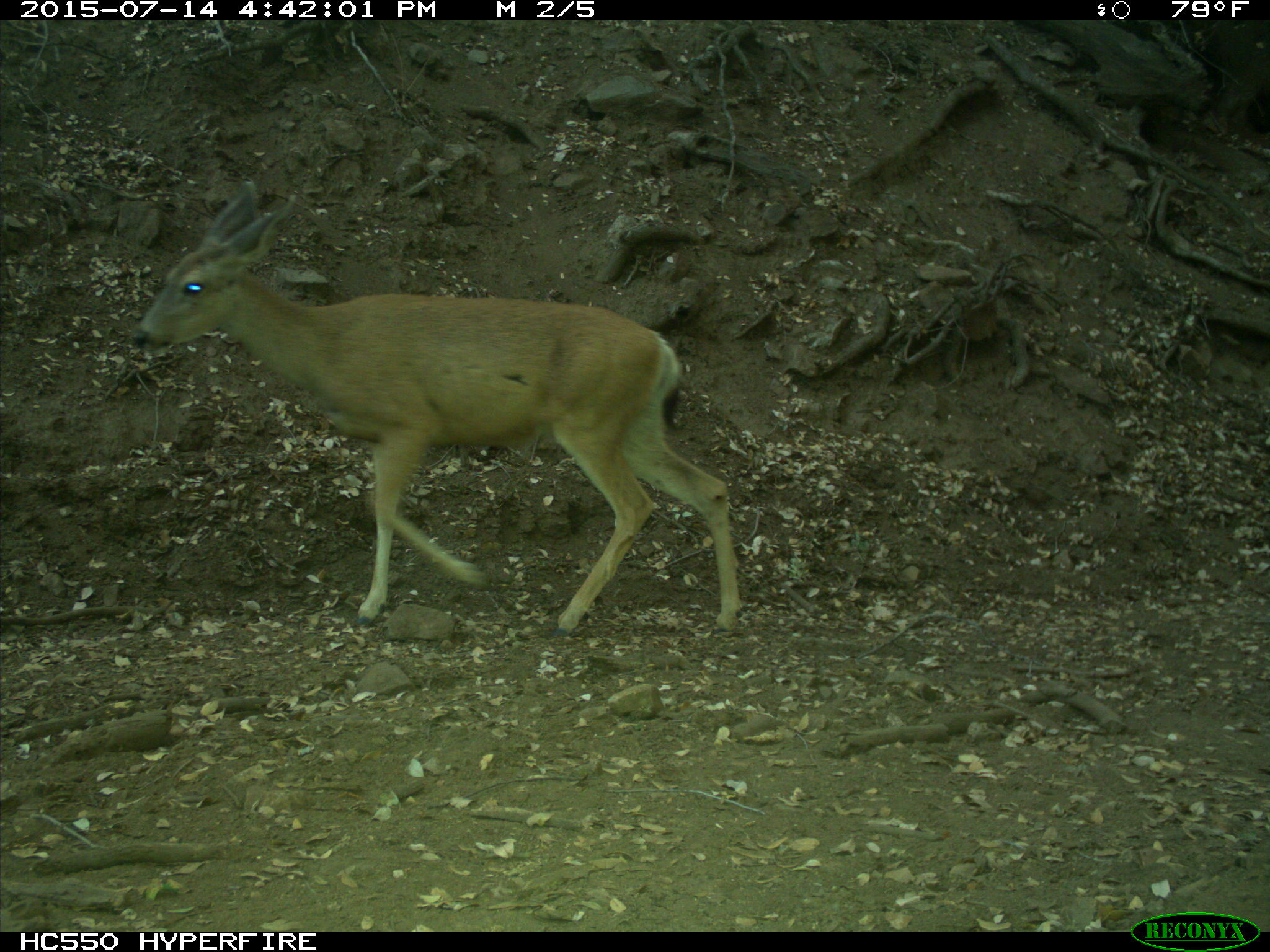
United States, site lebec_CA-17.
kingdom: Animalia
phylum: Chordata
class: Mammalia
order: Artiodactyla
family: Cervidae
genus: Odocoileus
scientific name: Odocoileus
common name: deer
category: unidentified deer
Unidentified deer (deer) (Odocoileus).